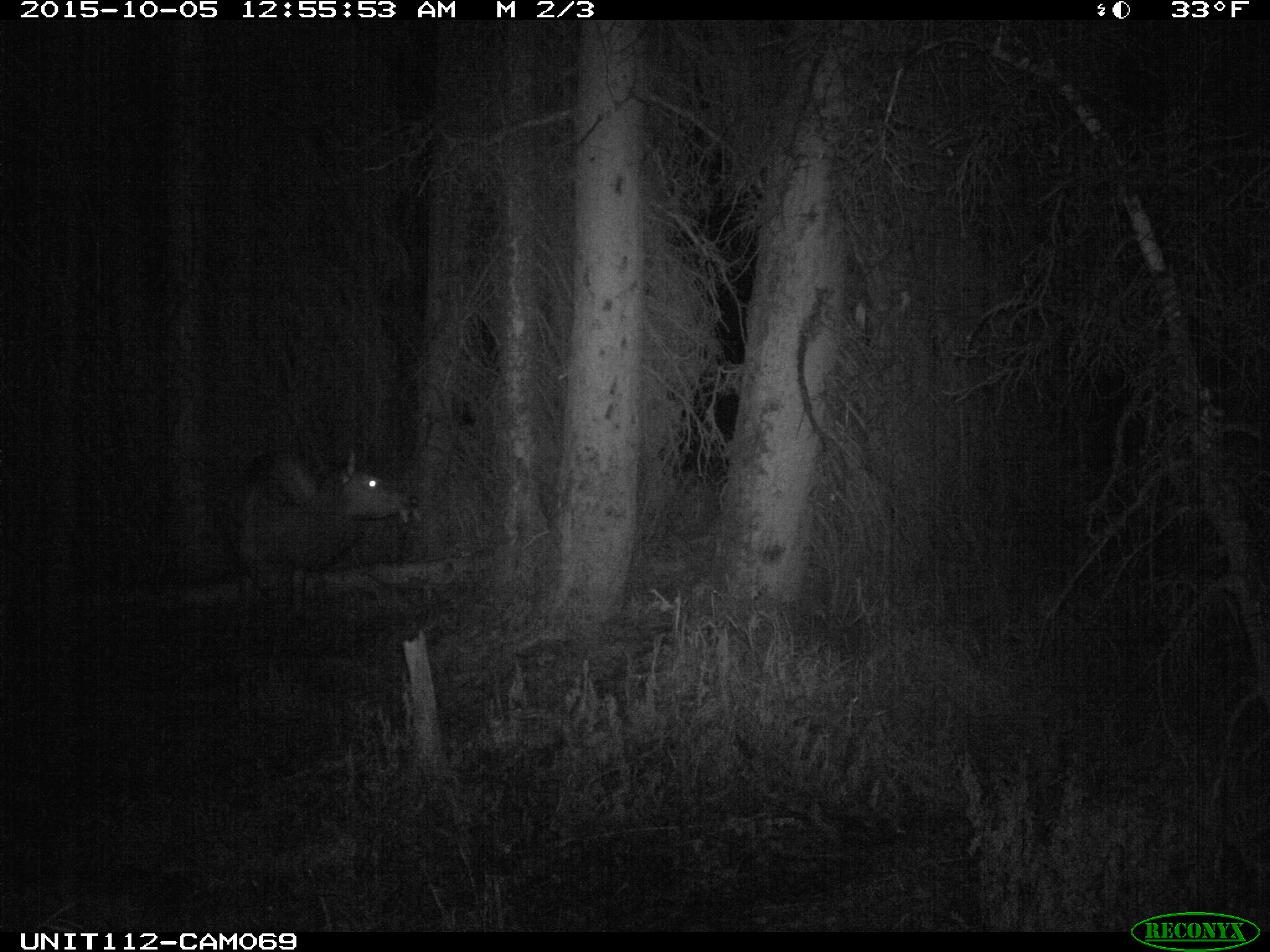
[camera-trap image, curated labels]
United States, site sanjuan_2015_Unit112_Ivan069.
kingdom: Animalia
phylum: Chordata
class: Mammalia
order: Artiodactyla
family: Cervidae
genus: Cervus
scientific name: Cervus elaphus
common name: red deer